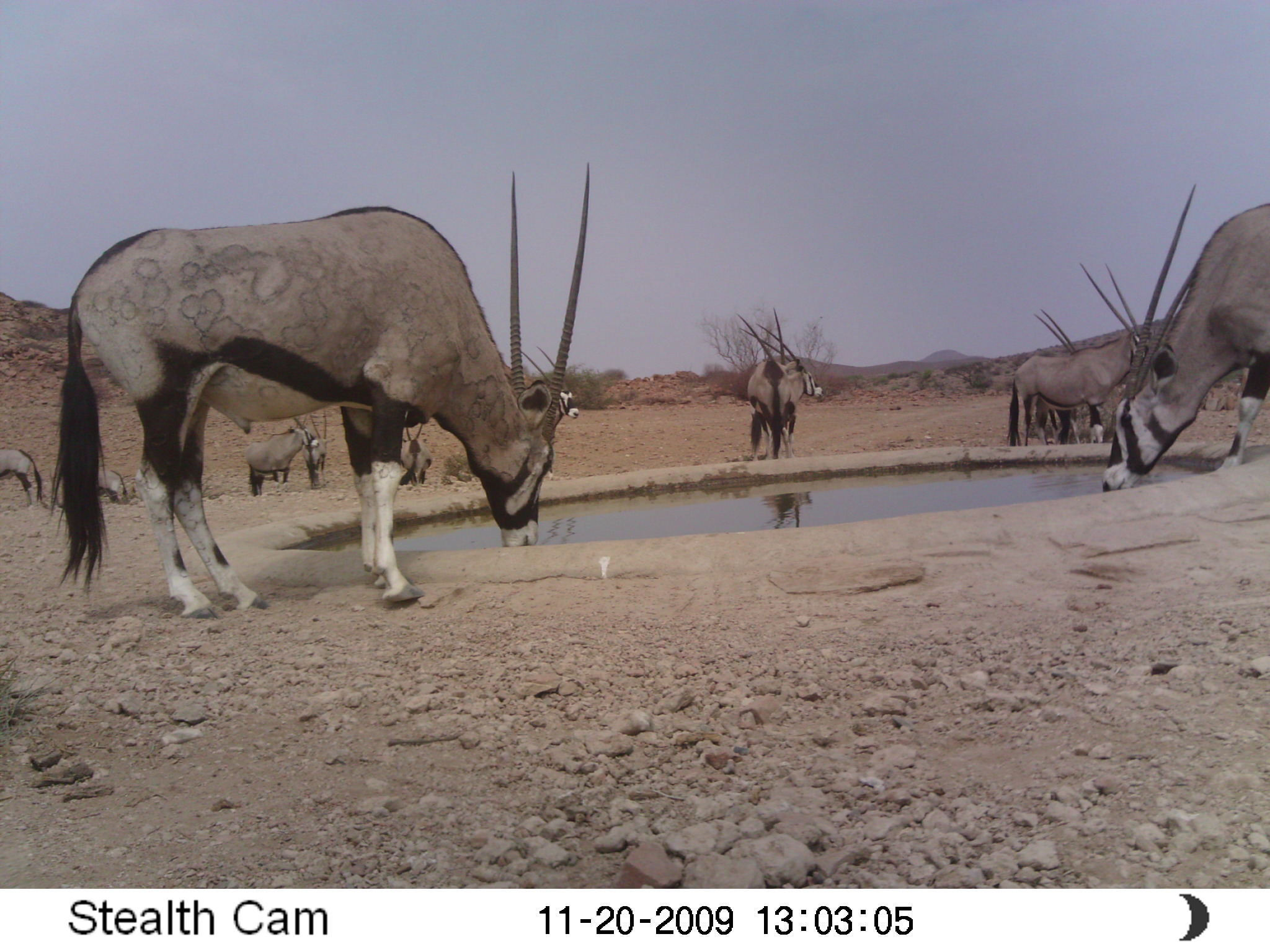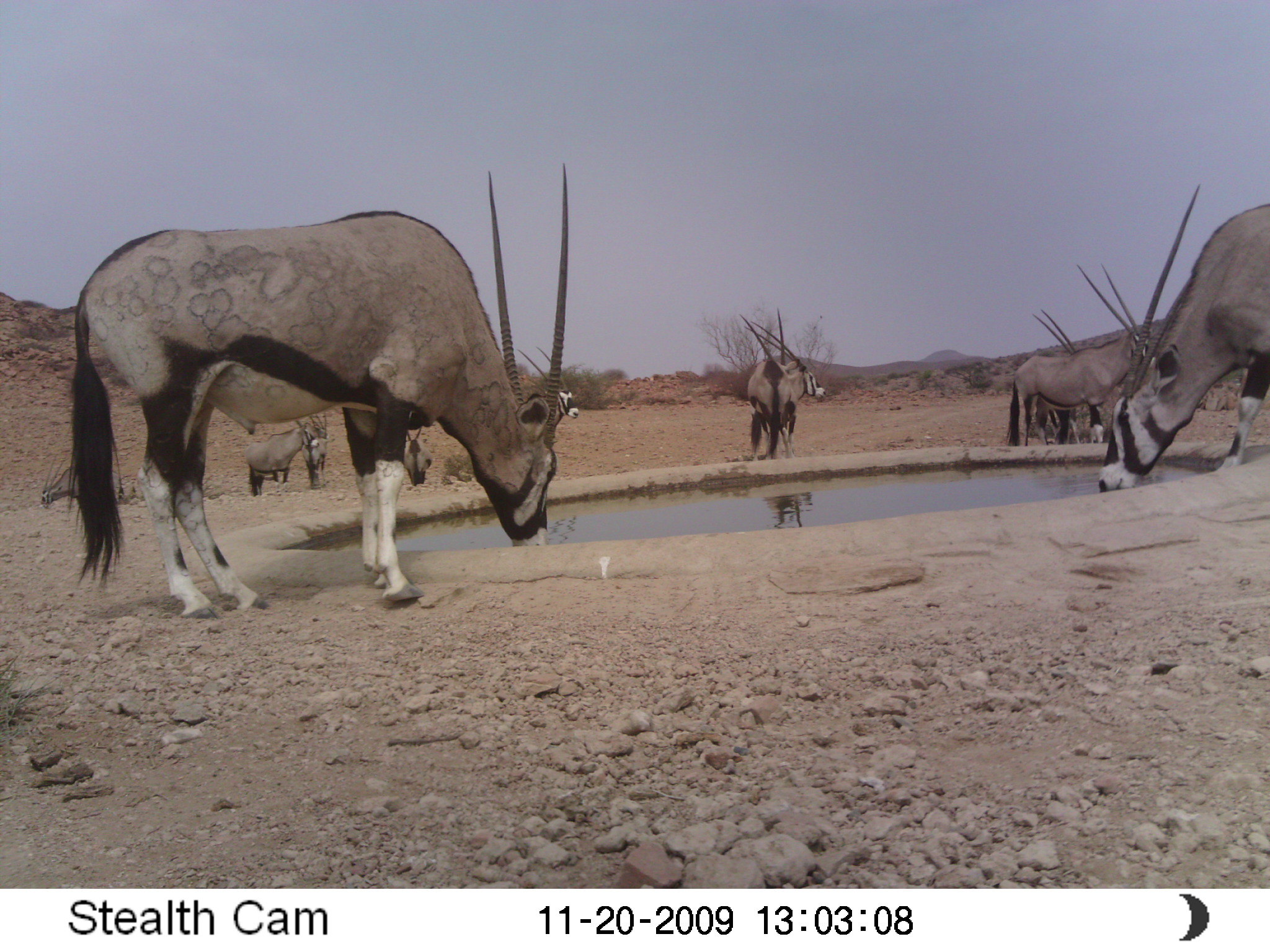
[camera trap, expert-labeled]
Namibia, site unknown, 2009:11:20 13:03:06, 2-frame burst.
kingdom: Animalia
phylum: Chordata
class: Mammalia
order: Artiodactyla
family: Bovidae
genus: Oryx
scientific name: Oryx gazella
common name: gemsbok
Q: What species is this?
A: Oryx gazella (gemsbok).